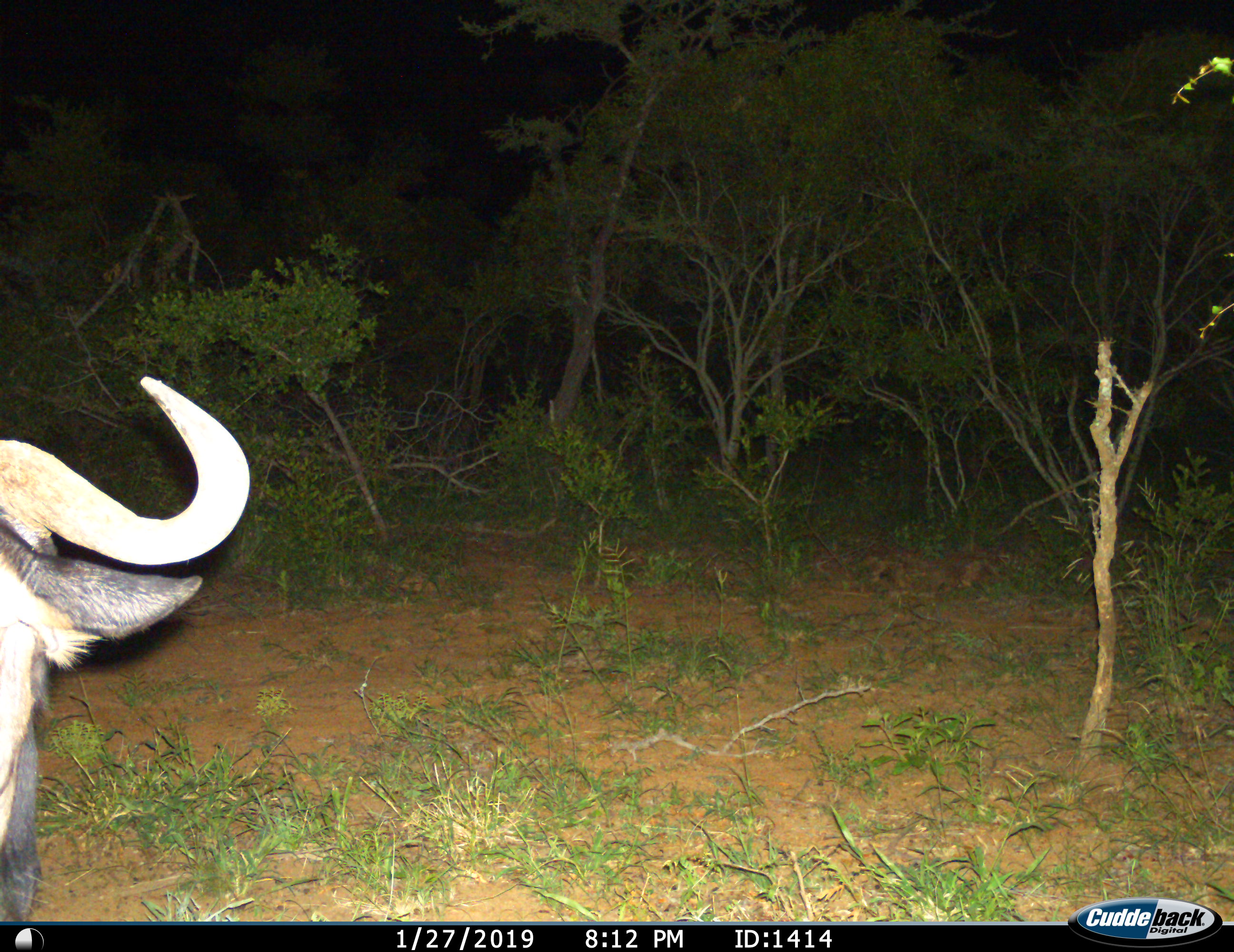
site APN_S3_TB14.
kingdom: Animalia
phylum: Chordata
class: Mammalia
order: Artiodactyla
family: Bovidae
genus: Syncerus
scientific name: Syncerus caffer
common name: african buffalo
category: buffalo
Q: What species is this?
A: Buffalo (african buffalo) (Syncerus caffer).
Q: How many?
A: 1.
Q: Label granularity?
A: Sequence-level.